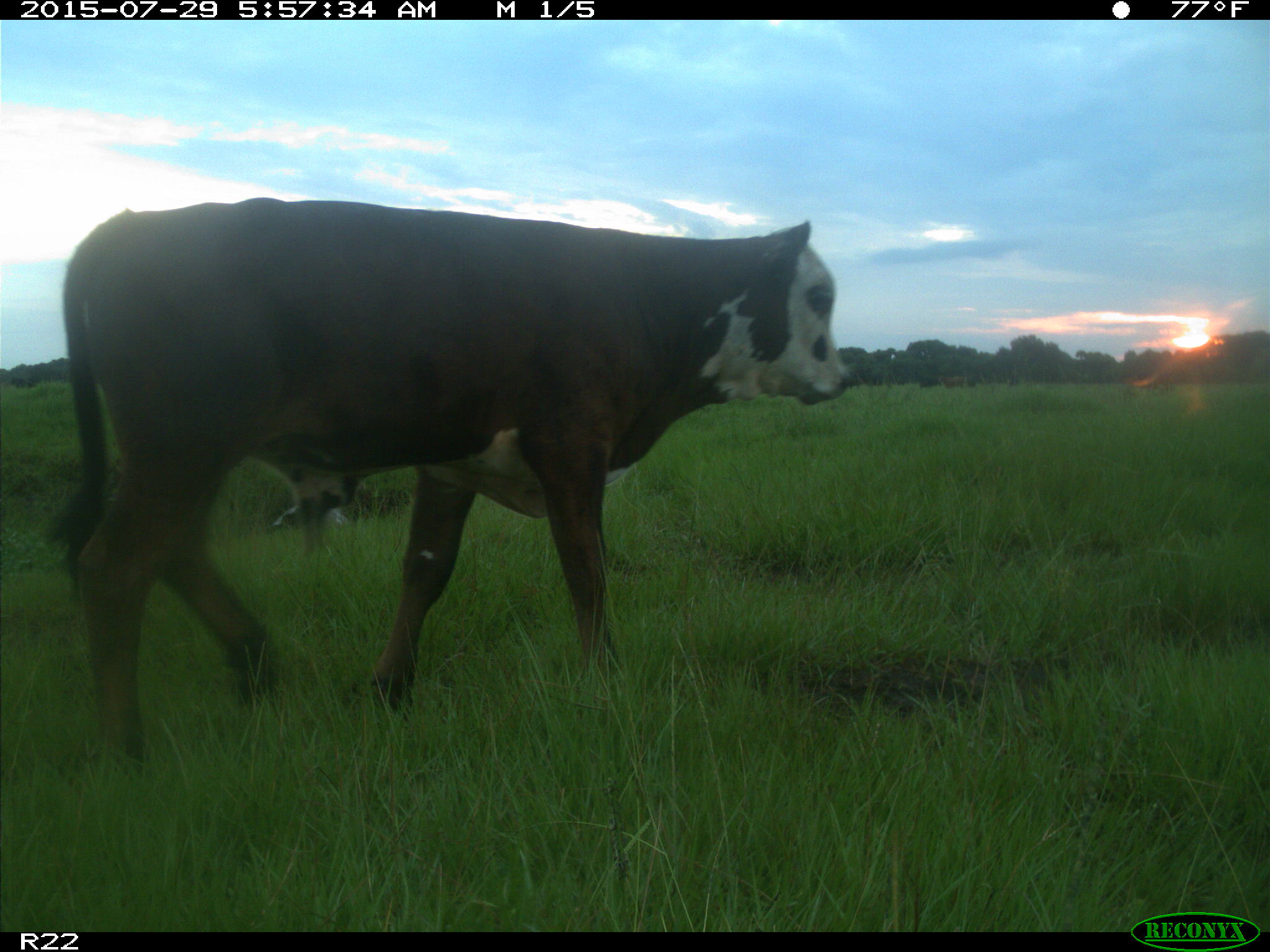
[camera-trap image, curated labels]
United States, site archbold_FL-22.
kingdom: Animalia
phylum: Chordata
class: Mammalia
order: Artiodactyla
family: Bovidae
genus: Bos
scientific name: Bos taurus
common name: domestic cow